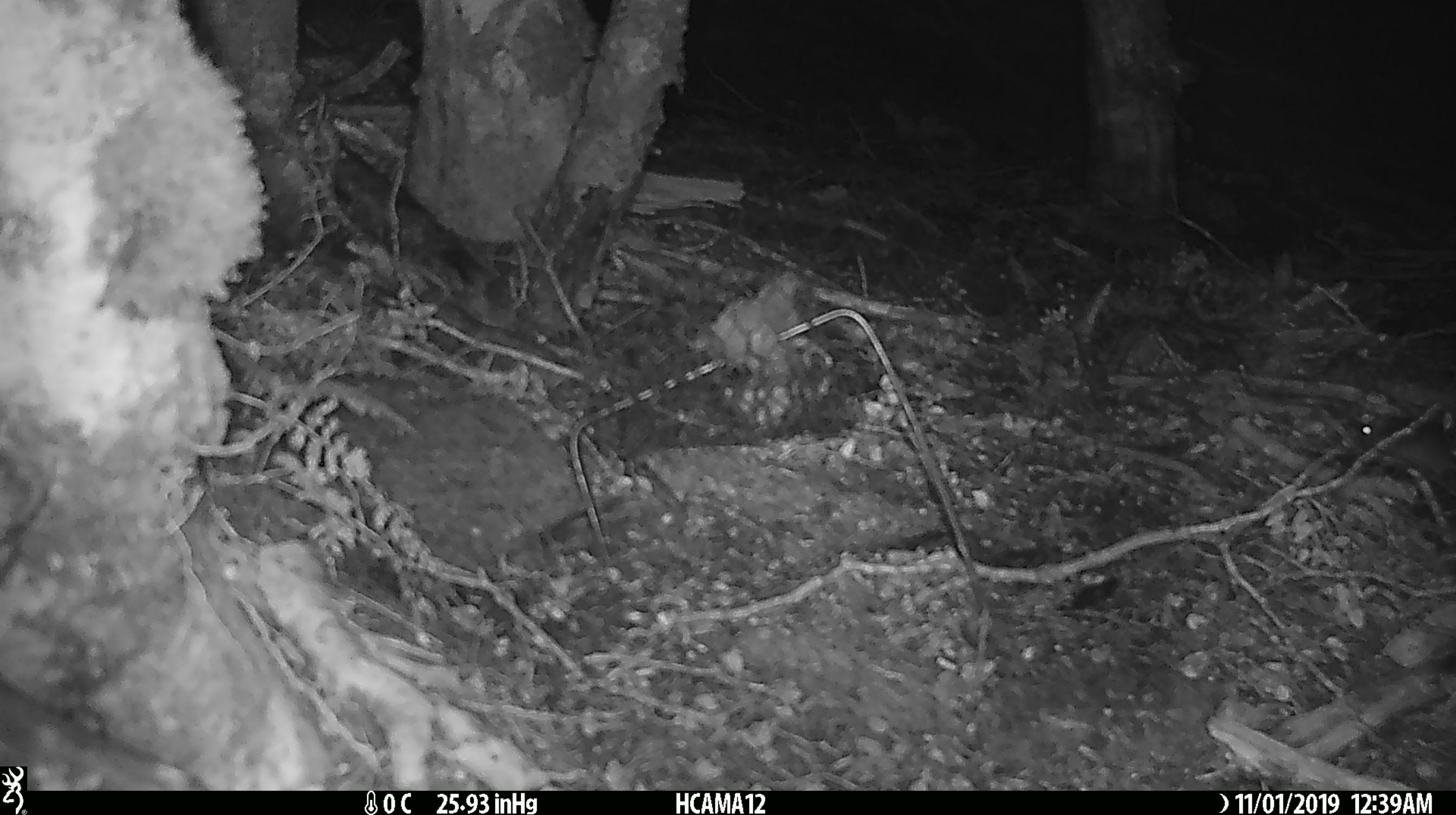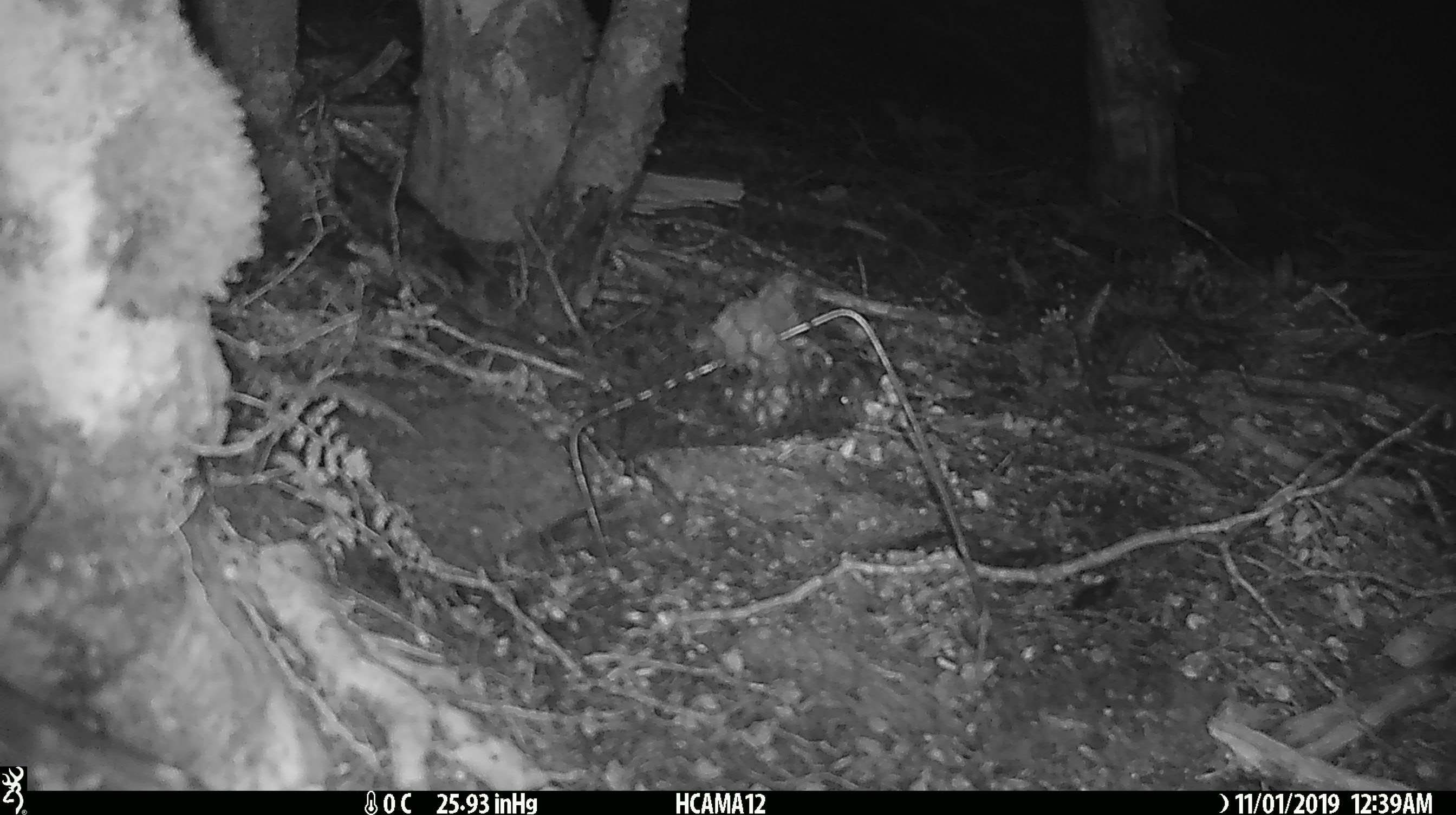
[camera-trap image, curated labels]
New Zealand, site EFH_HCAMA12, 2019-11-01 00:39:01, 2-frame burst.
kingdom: Animalia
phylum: Chordata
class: Mammalia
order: Rodentia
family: Muridae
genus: Mus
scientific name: Mus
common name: mouse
Mouse (Mus).